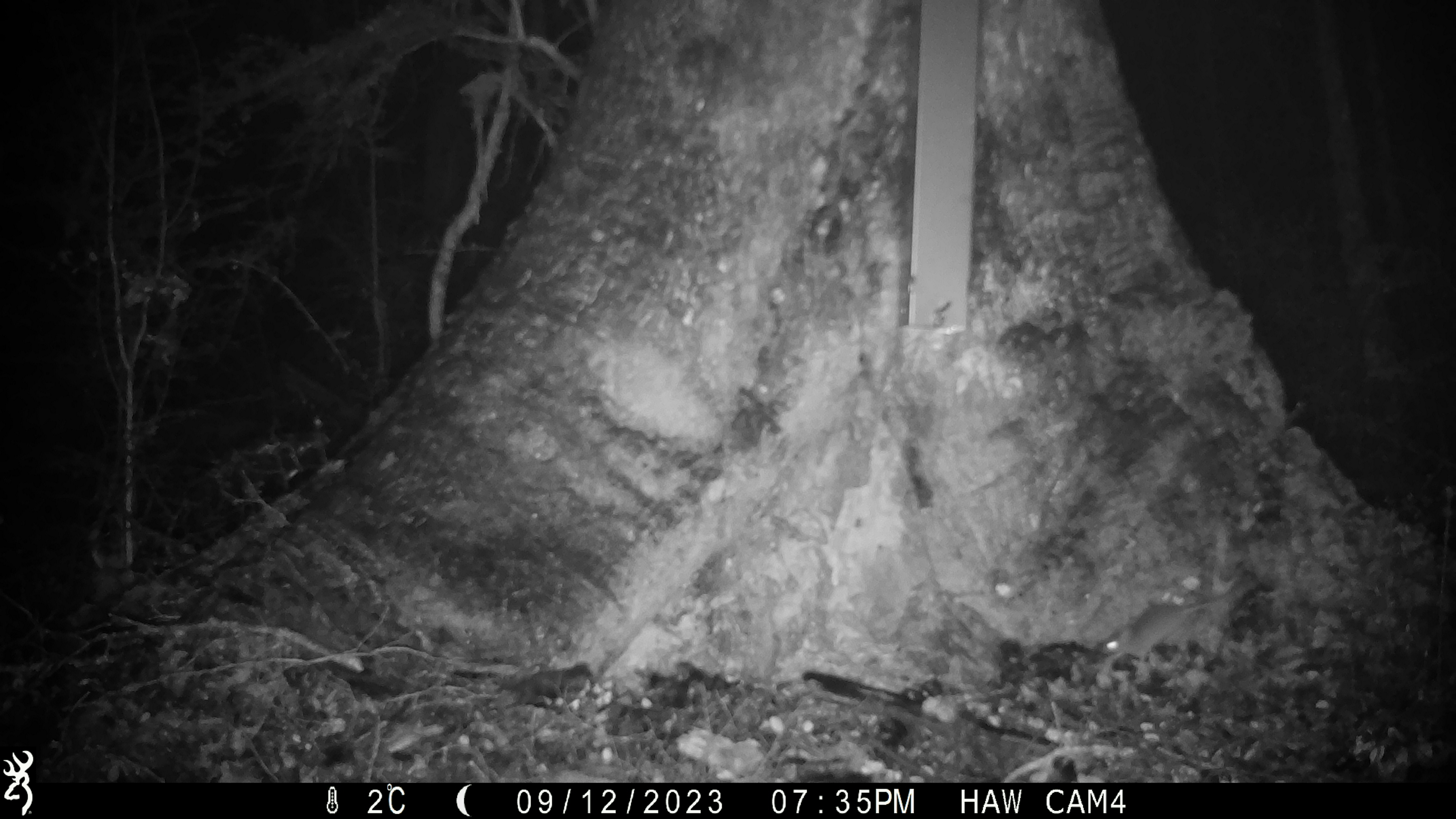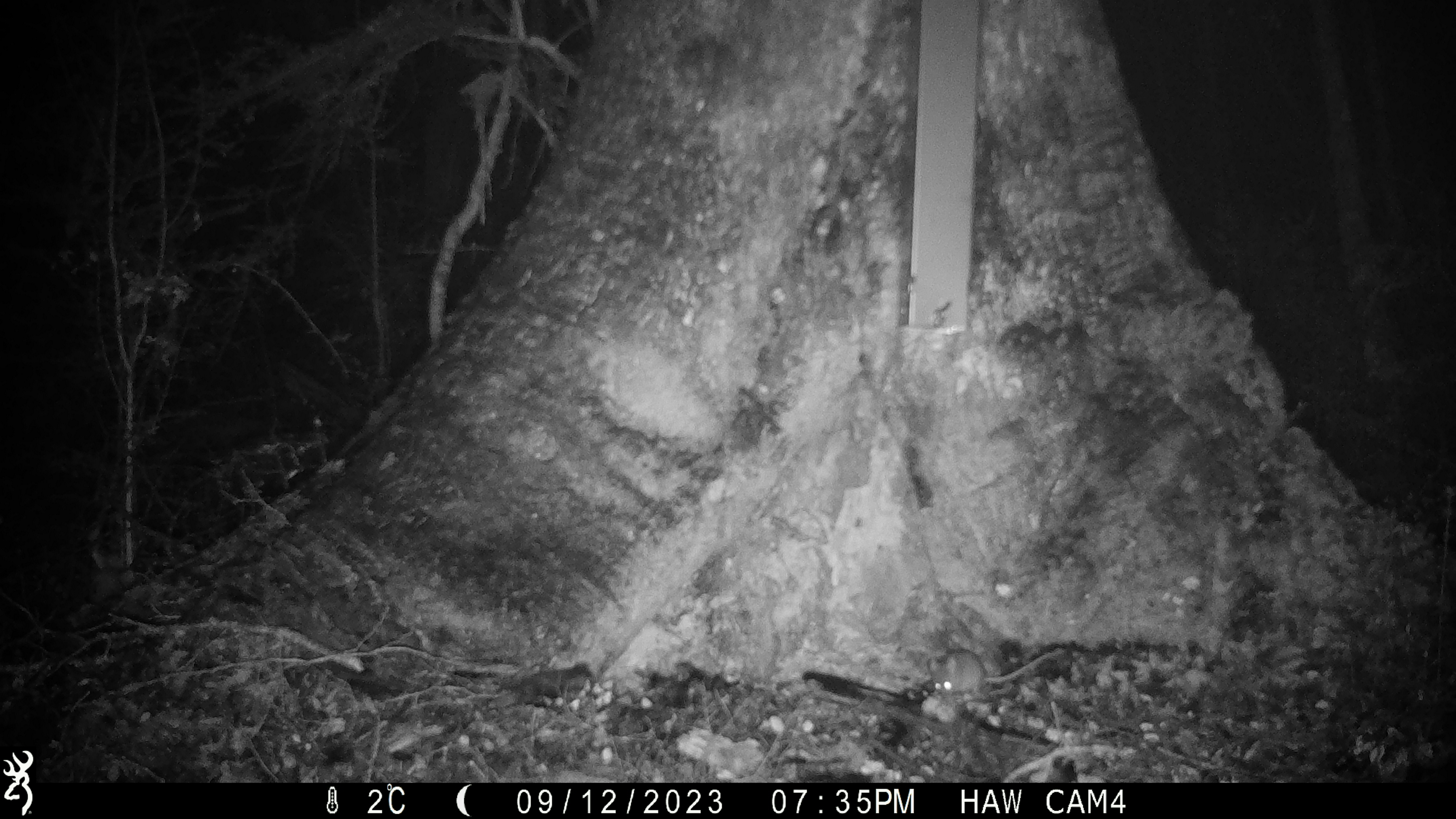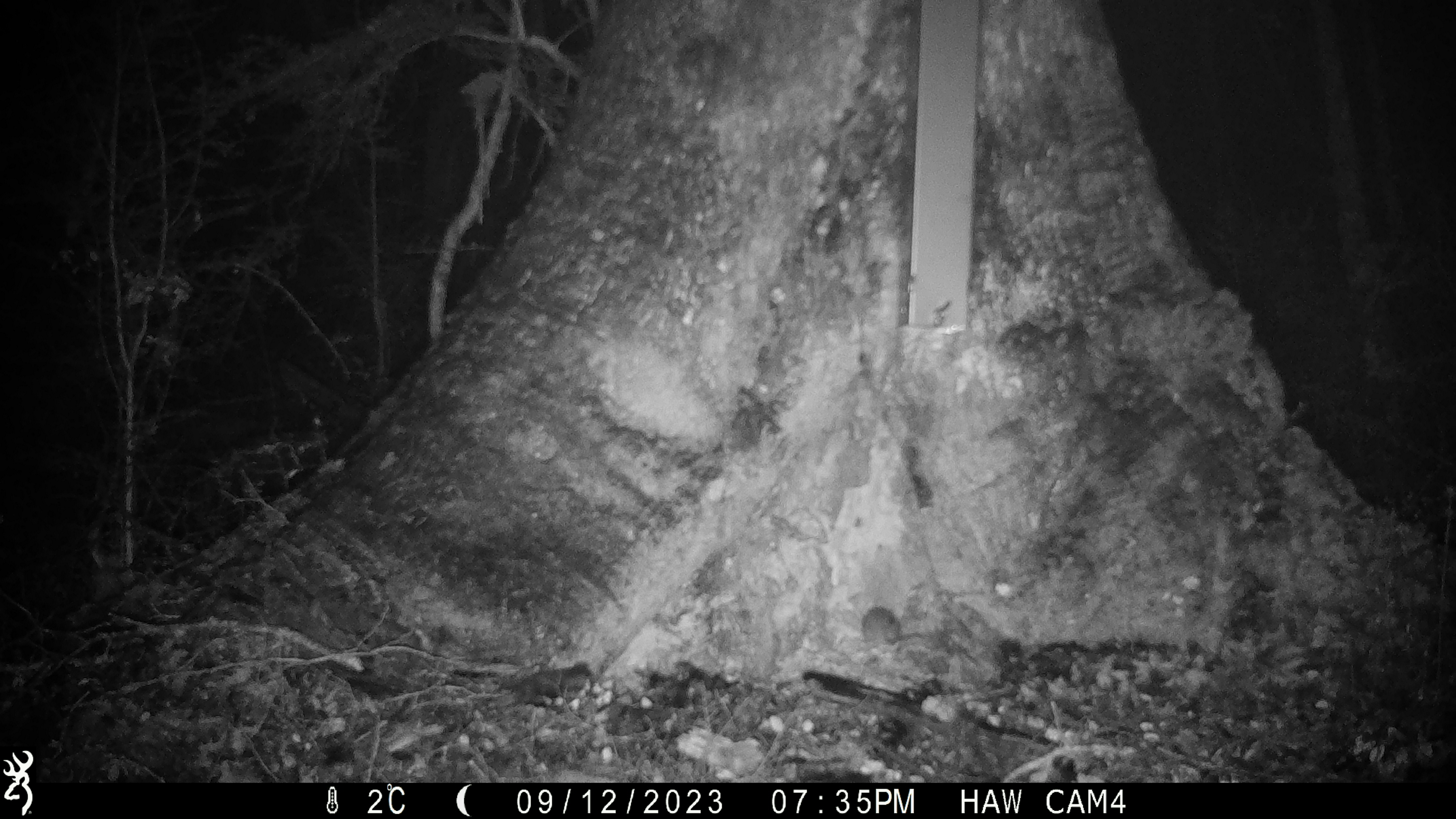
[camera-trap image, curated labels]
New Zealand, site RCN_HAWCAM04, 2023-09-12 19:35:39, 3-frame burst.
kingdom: Animalia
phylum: Chordata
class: Mammalia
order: Rodentia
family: Muridae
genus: Mus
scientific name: Mus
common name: mouse